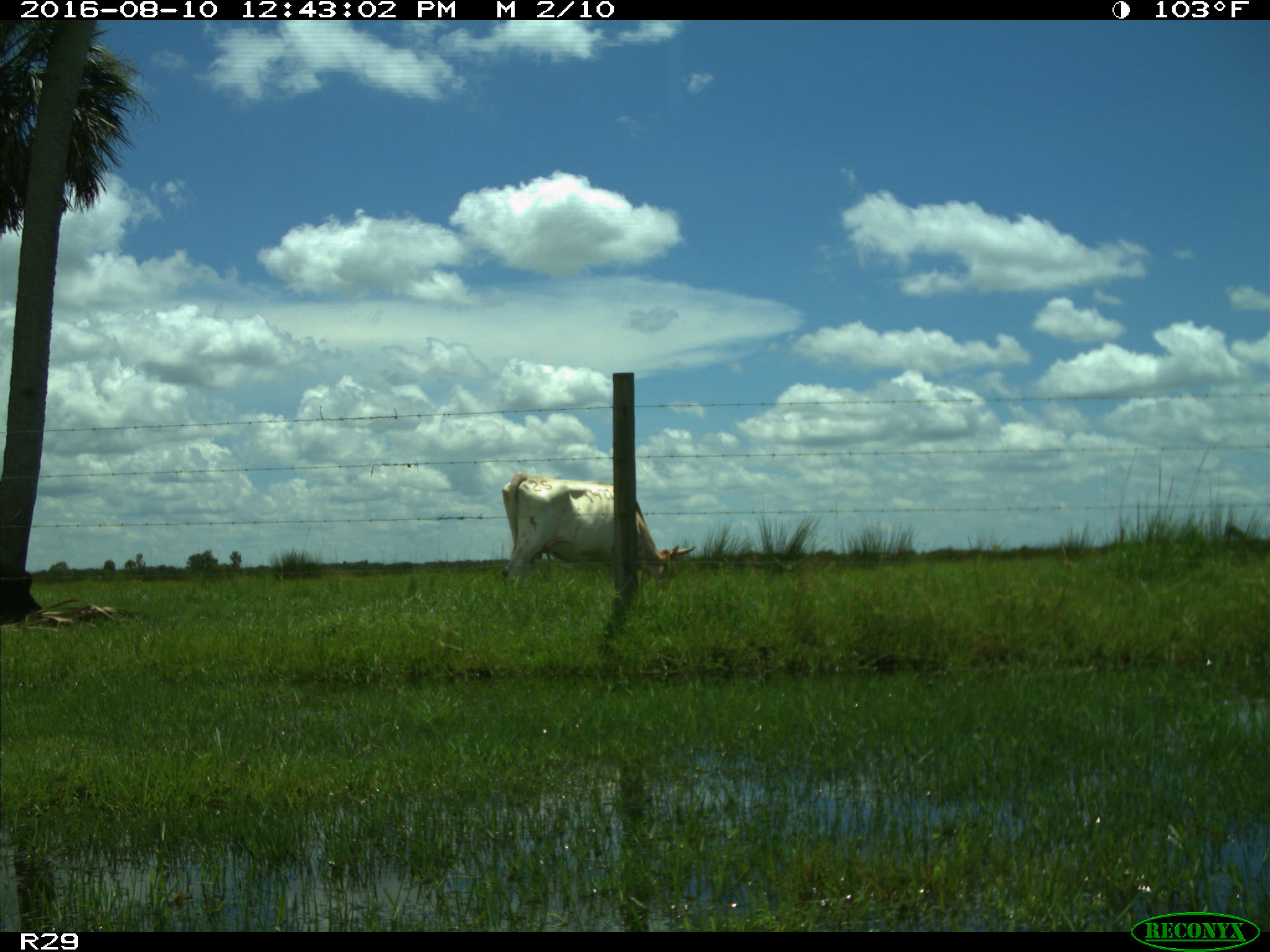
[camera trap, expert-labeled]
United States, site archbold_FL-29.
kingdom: Animalia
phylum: Chordata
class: Mammalia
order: Artiodactyla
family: Bovidae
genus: Bos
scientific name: Bos taurus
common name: domestic cow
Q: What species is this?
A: Bos taurus (domestic cow).